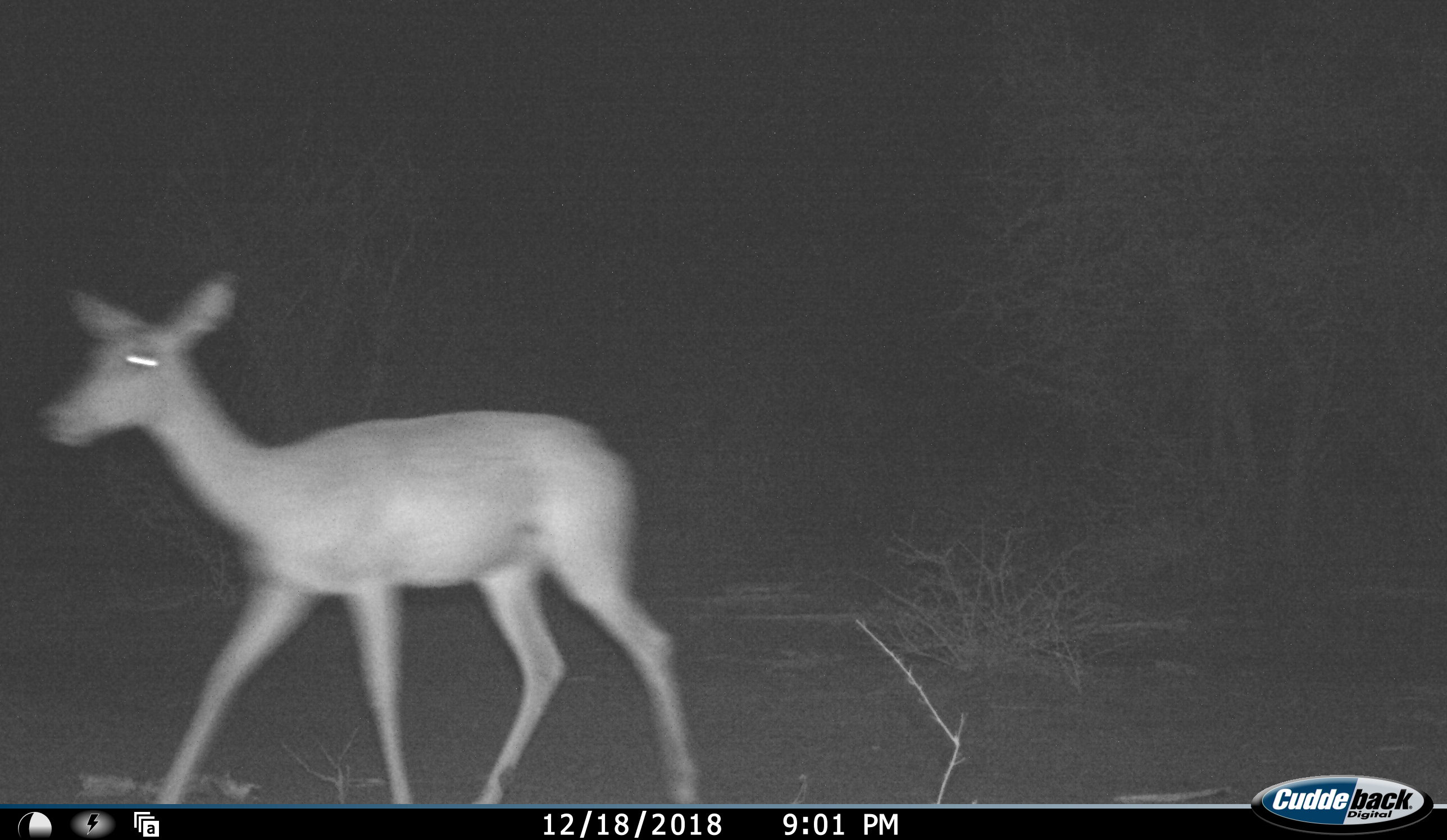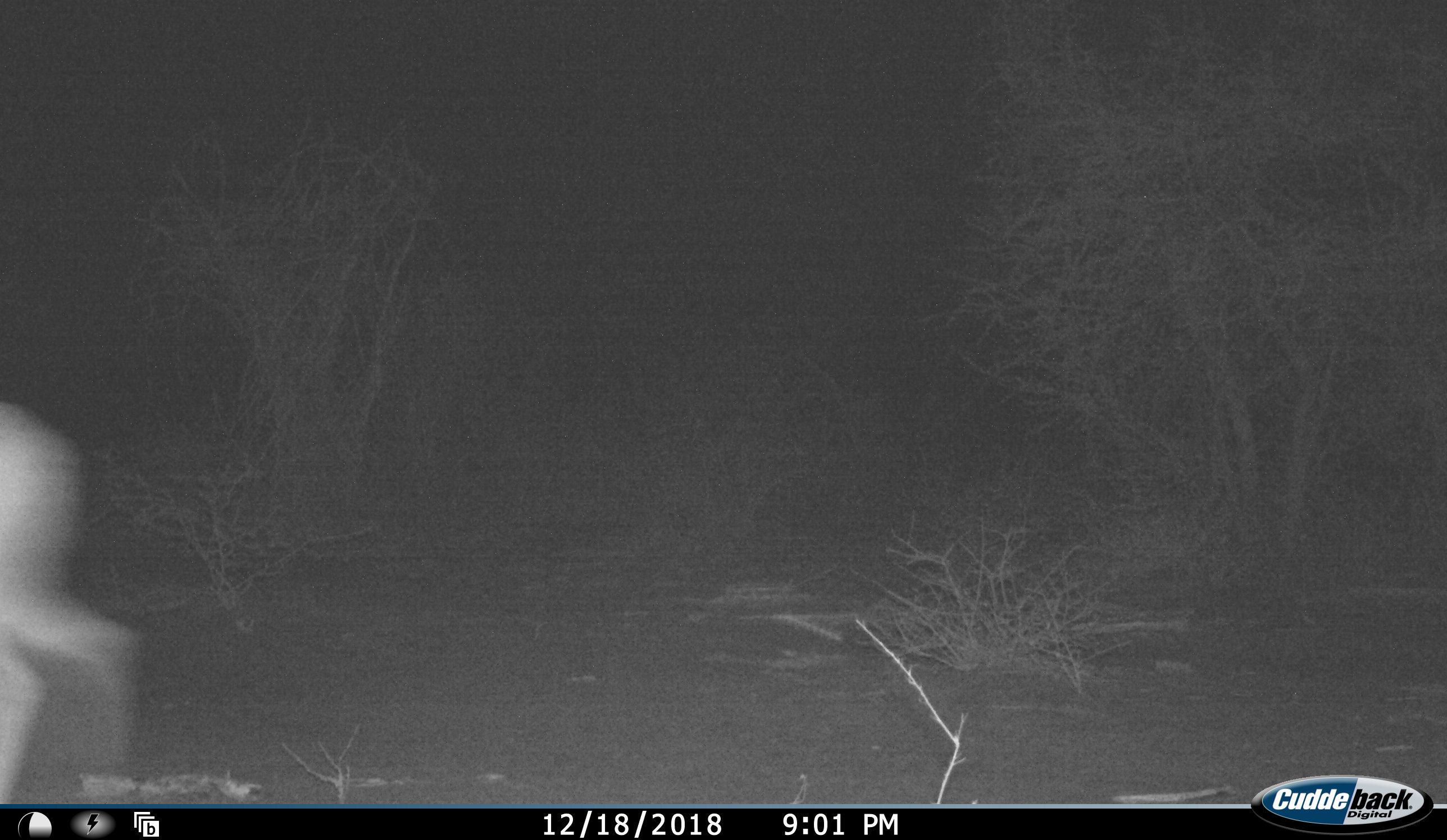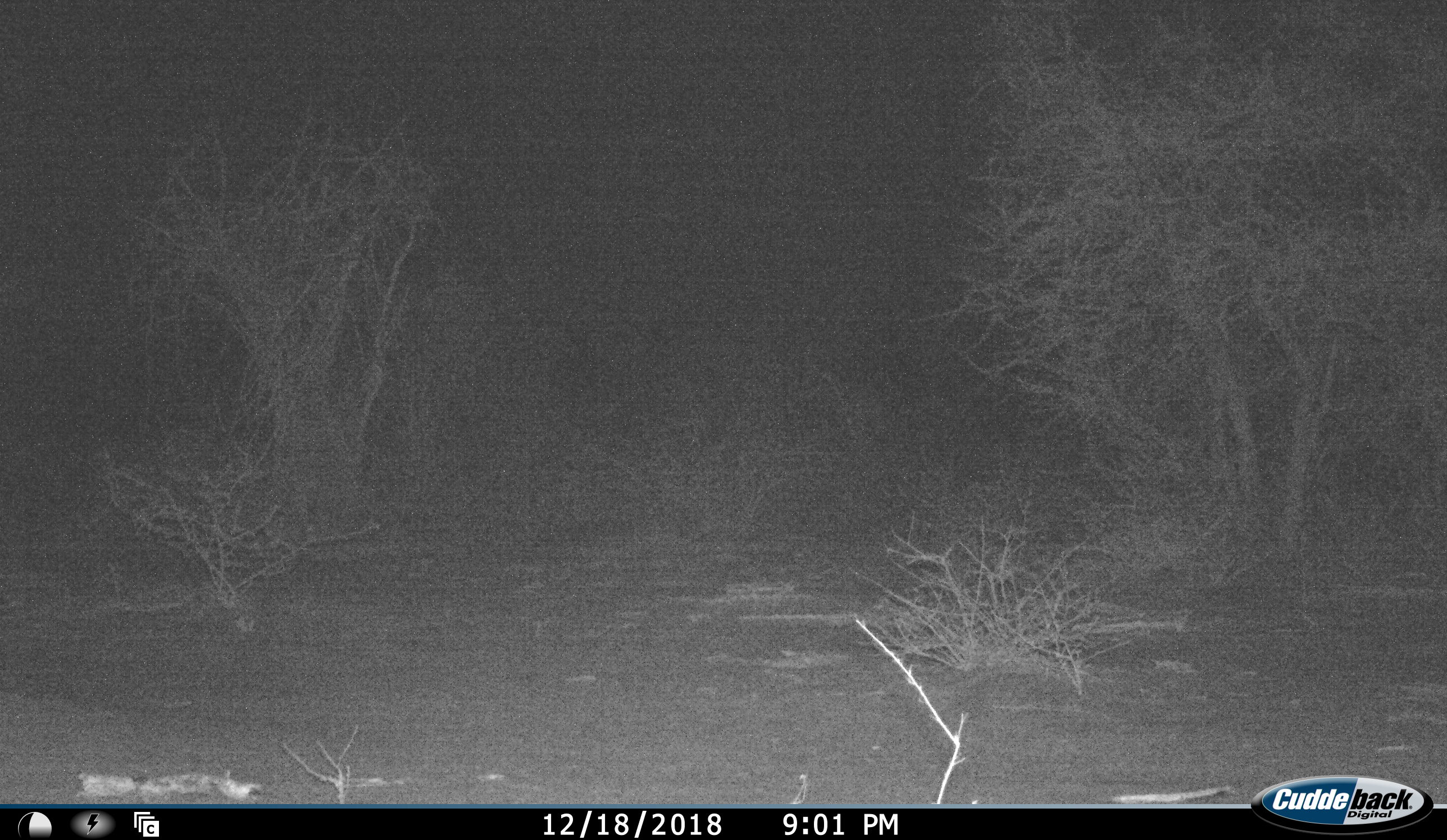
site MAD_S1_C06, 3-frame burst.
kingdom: Animalia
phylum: Chordata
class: Mammalia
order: Artiodactyla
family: Bovidae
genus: Aepyceros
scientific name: Aepyceros melampus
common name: impala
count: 1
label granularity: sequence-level